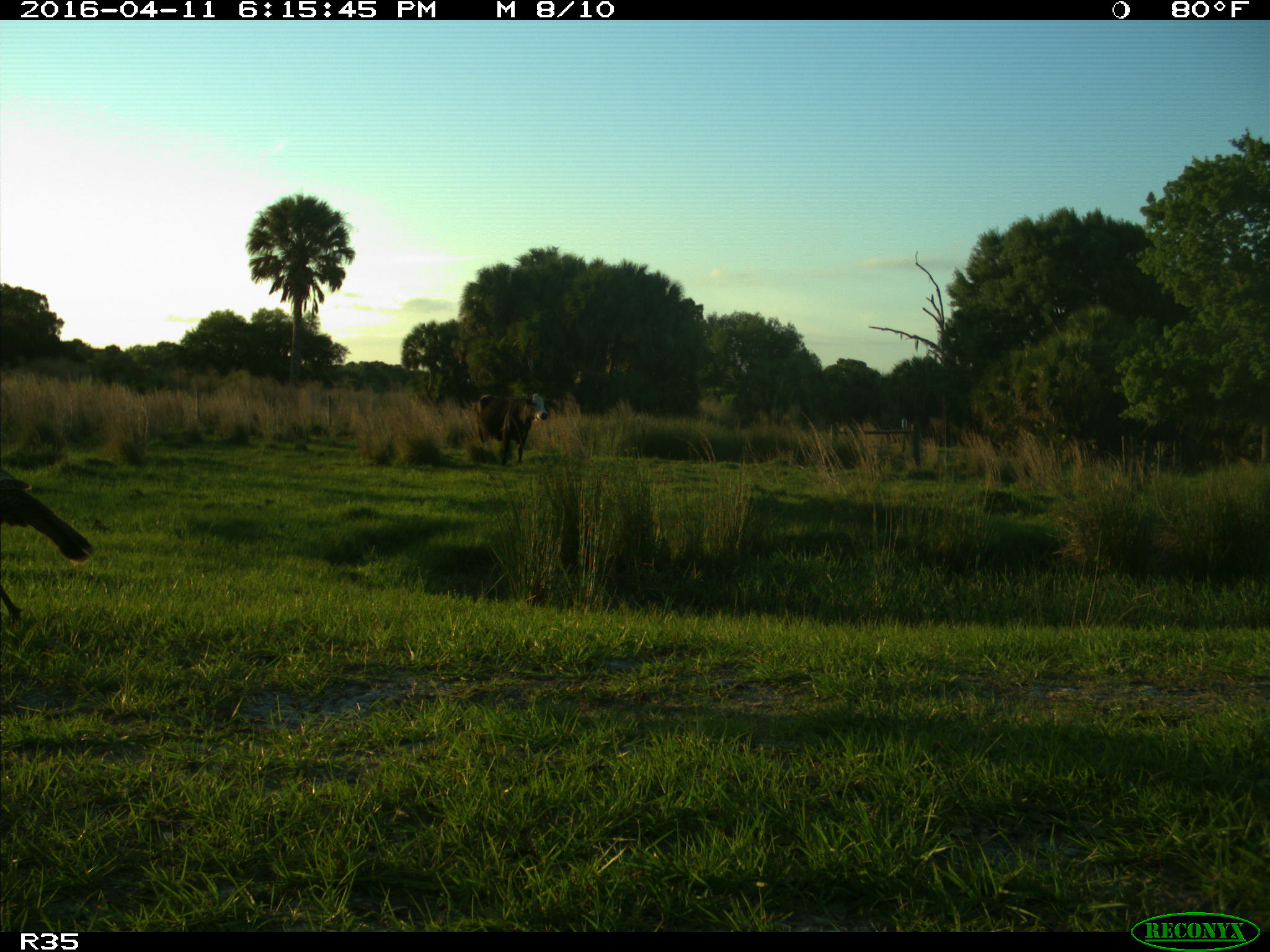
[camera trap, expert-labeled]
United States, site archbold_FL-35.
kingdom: Animalia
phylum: Chordata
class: Mammalia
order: Artiodactyla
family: Bovidae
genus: Bos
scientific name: Bos taurus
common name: domestic cow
Bos taurus (domestic cow).